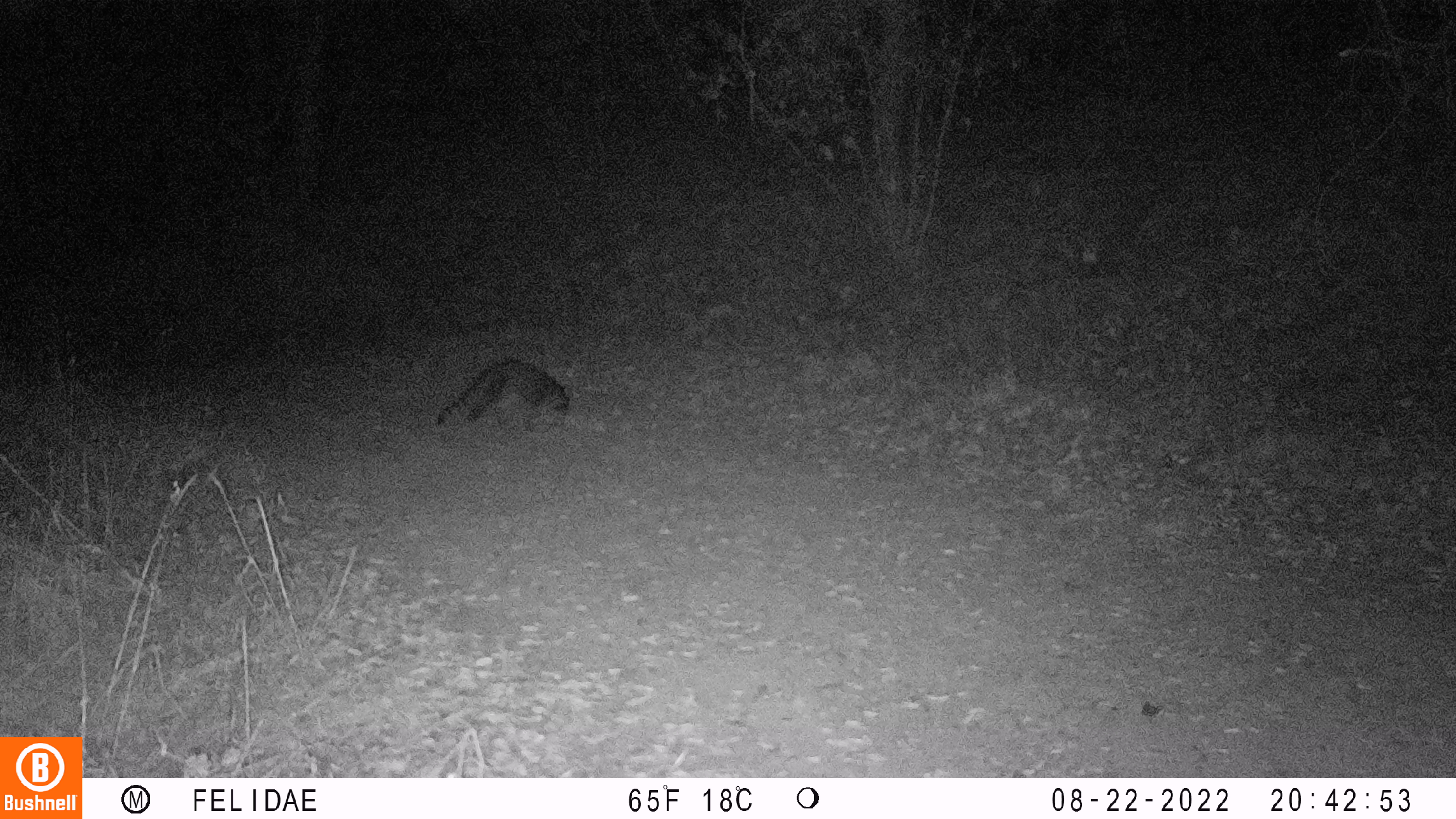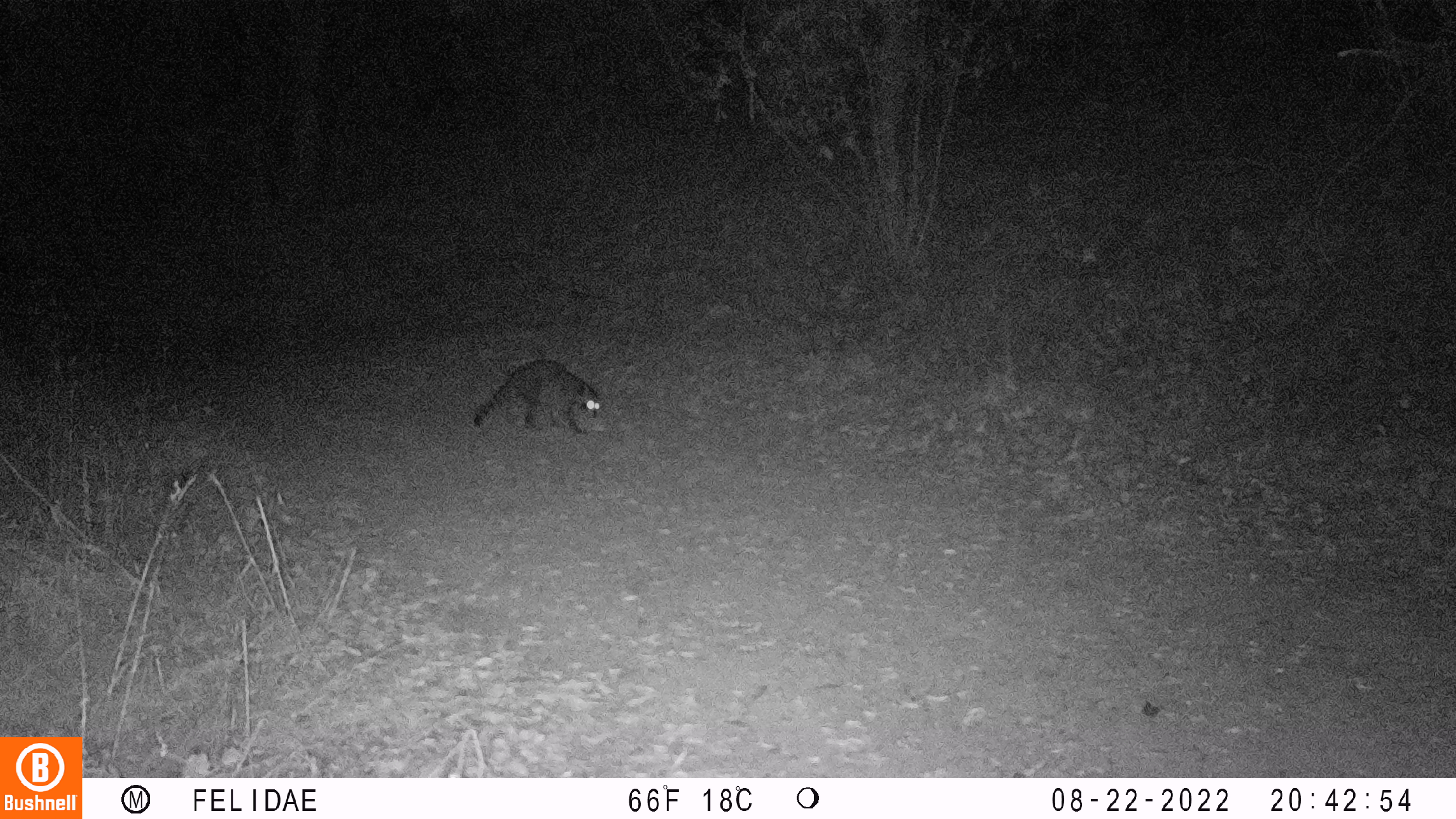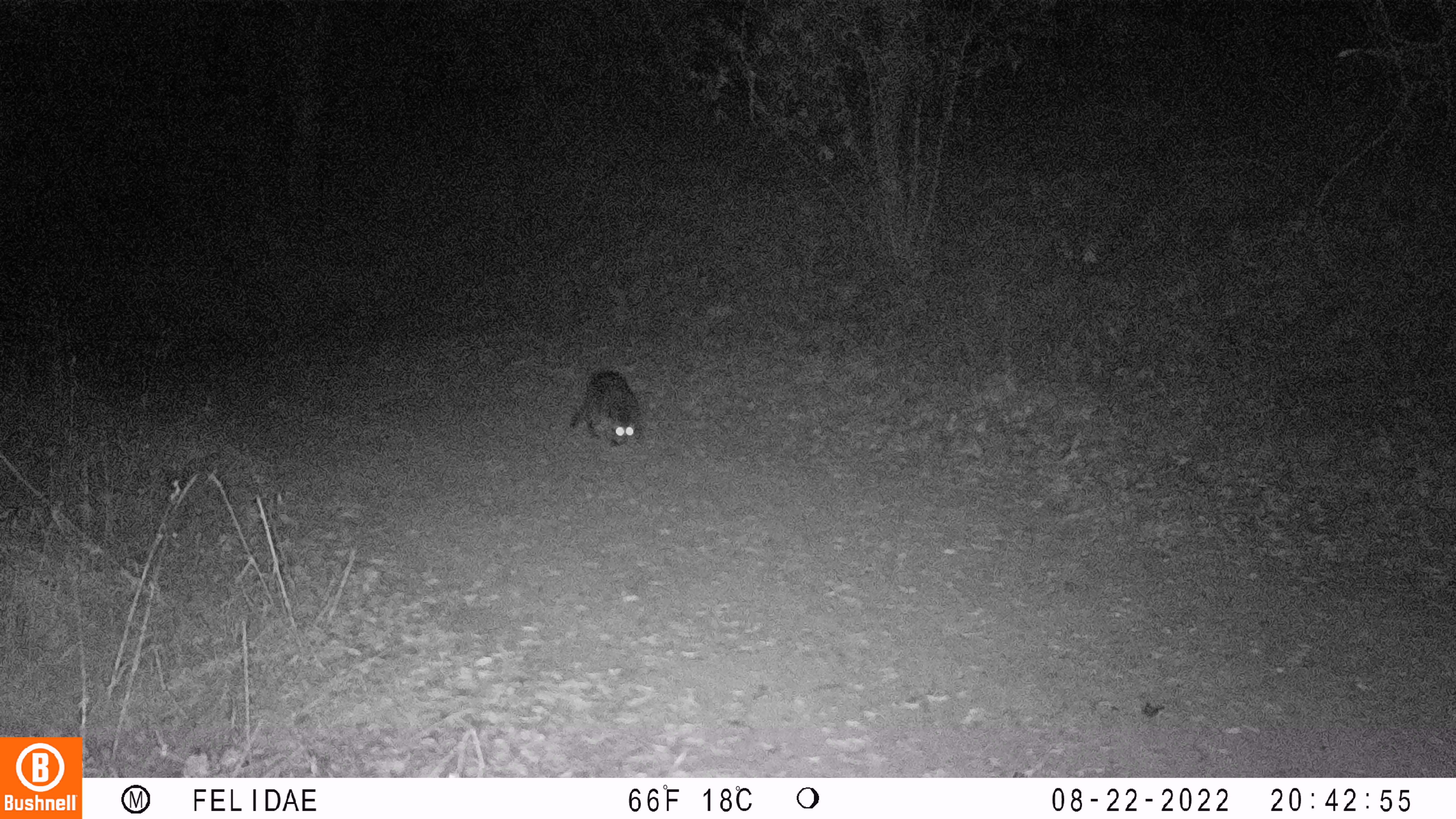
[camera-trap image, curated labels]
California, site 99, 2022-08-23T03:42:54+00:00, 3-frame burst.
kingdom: Animalia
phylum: Chordata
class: Mammalia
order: Carnivora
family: Canidae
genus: Urocyon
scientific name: Urocyon cinereoargenteus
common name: gray fox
Gray fox (Urocyon cinereoargenteus).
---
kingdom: Animalia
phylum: Chordata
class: Mammalia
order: Carnivora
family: Procyonidae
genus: Procyon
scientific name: Procyon lotor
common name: raccoon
Raccoon (Procyon lotor).